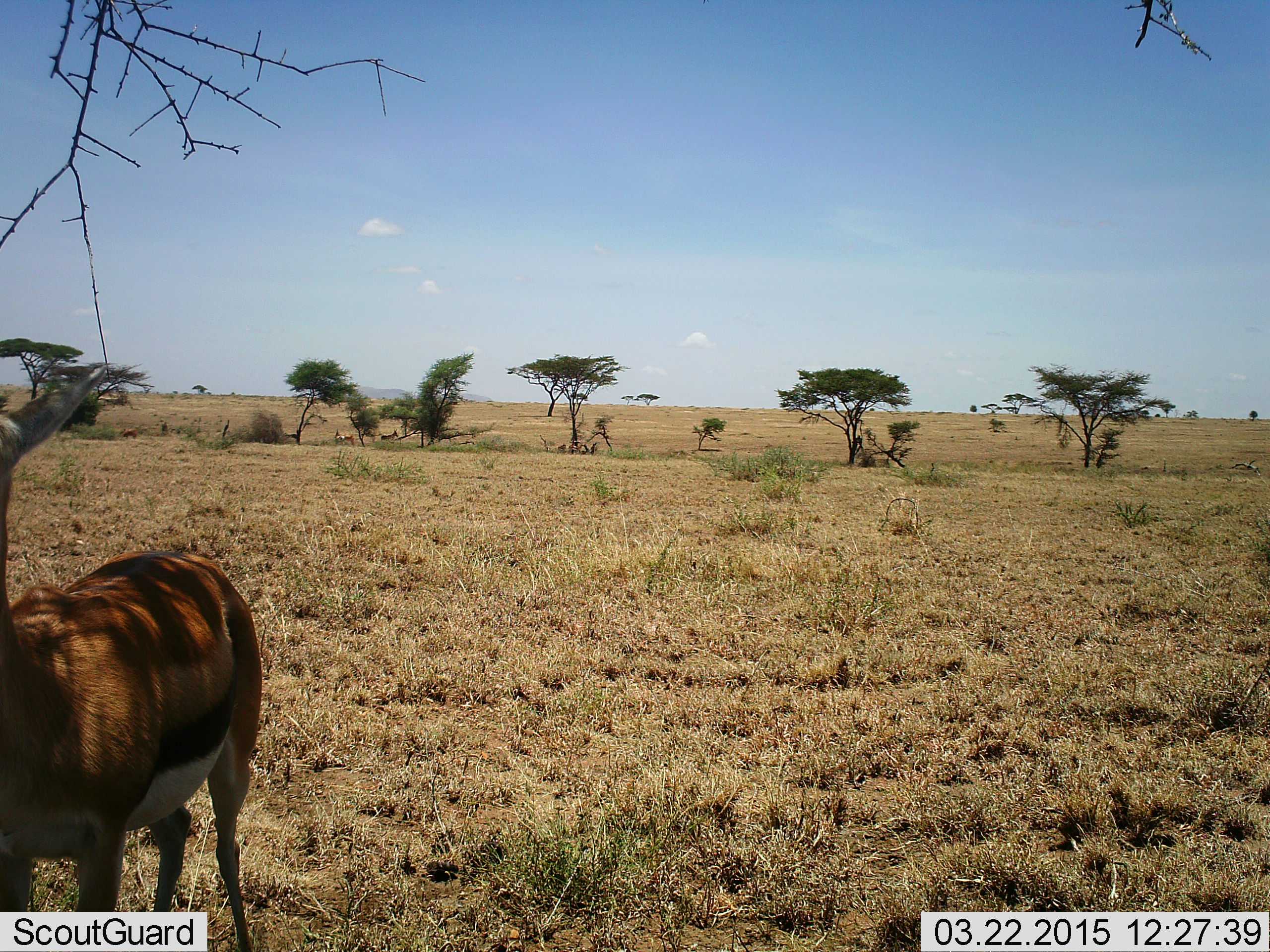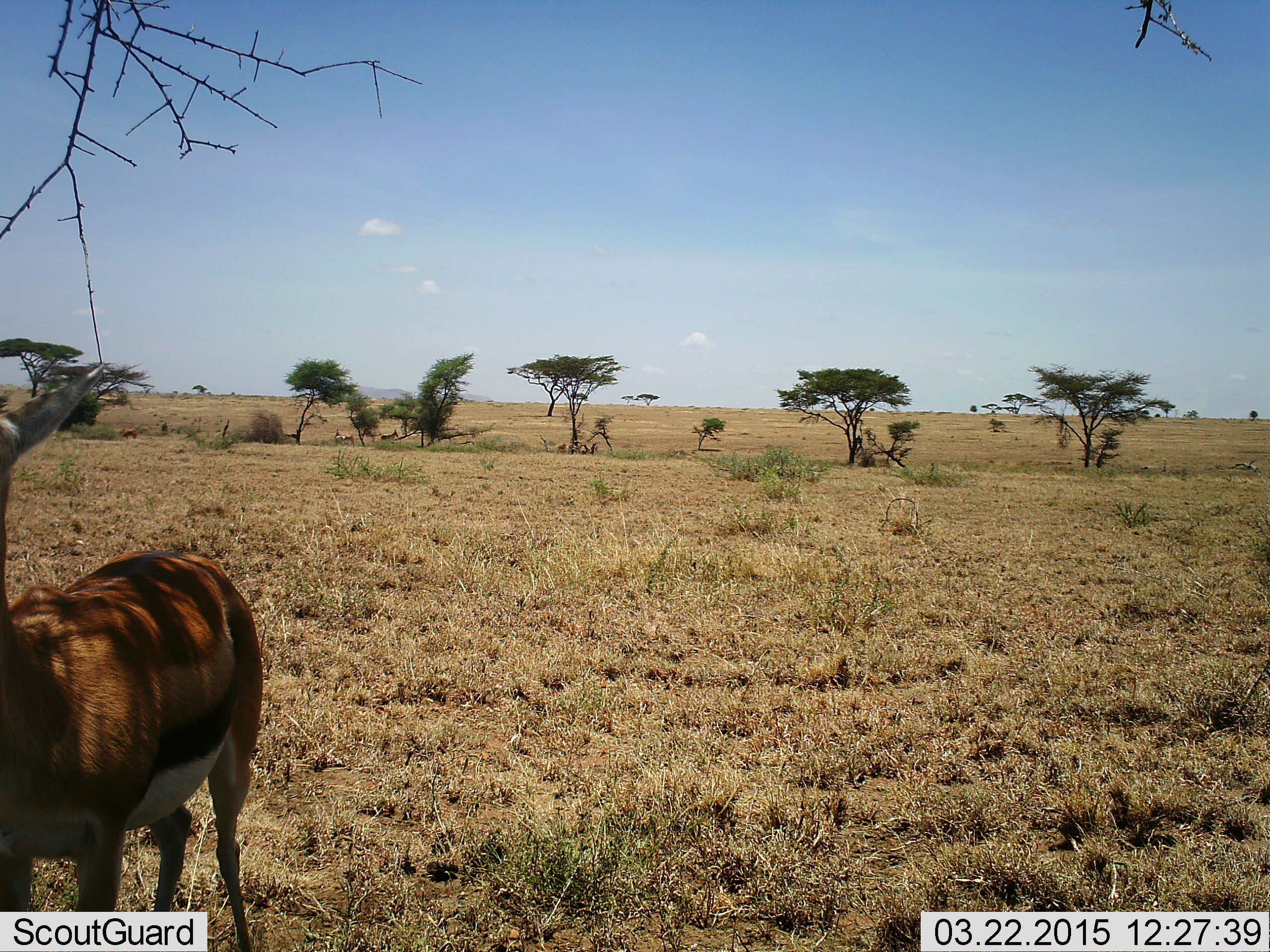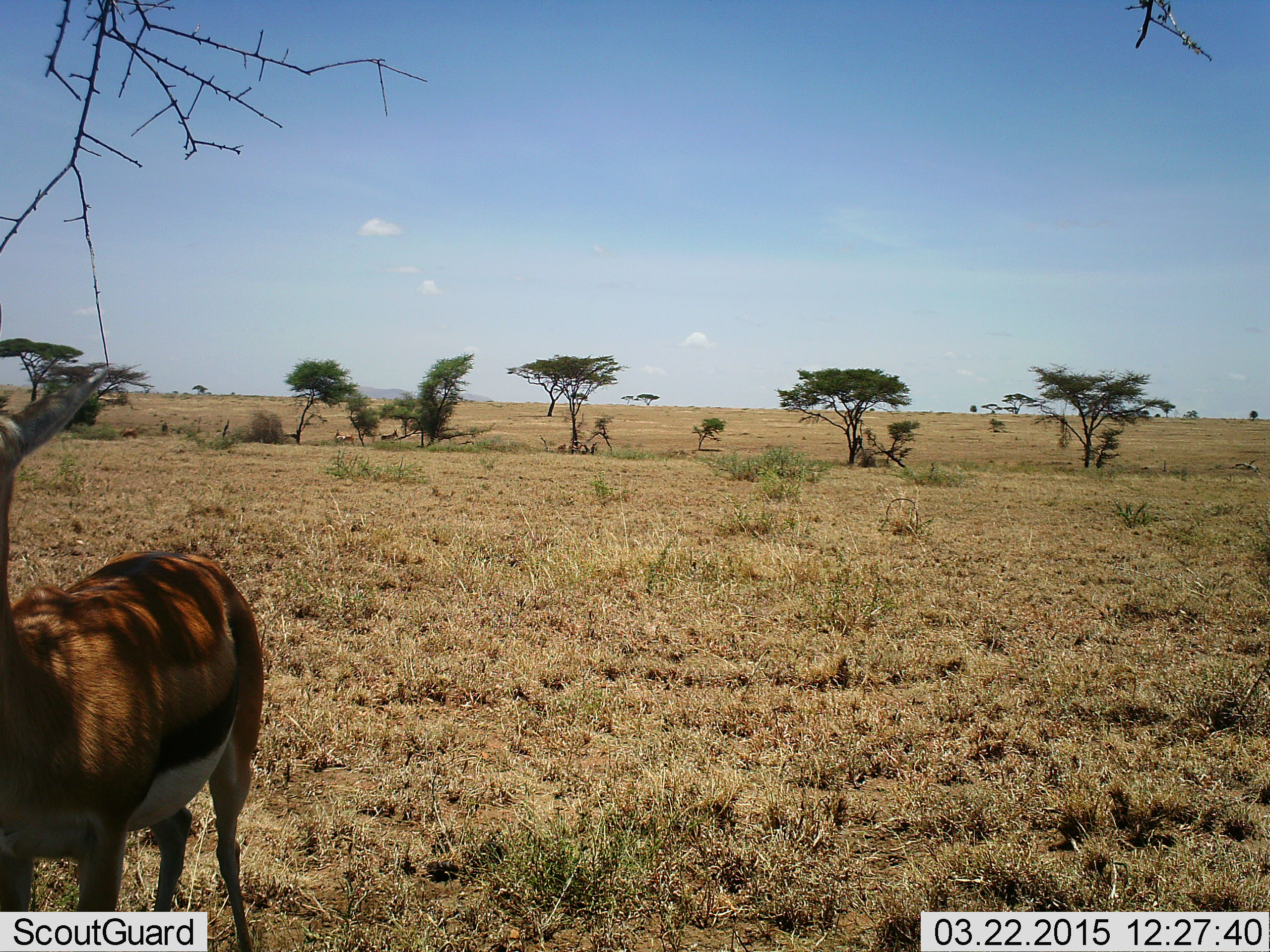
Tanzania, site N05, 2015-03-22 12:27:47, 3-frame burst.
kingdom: Animalia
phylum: Chordata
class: Mammalia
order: Artiodactyla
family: Bovidae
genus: Eudorcas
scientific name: Eudorcas thomsonii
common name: thomson's gazelle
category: gazellethomsons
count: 1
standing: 80%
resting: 10%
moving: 10%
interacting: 10%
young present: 0%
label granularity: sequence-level